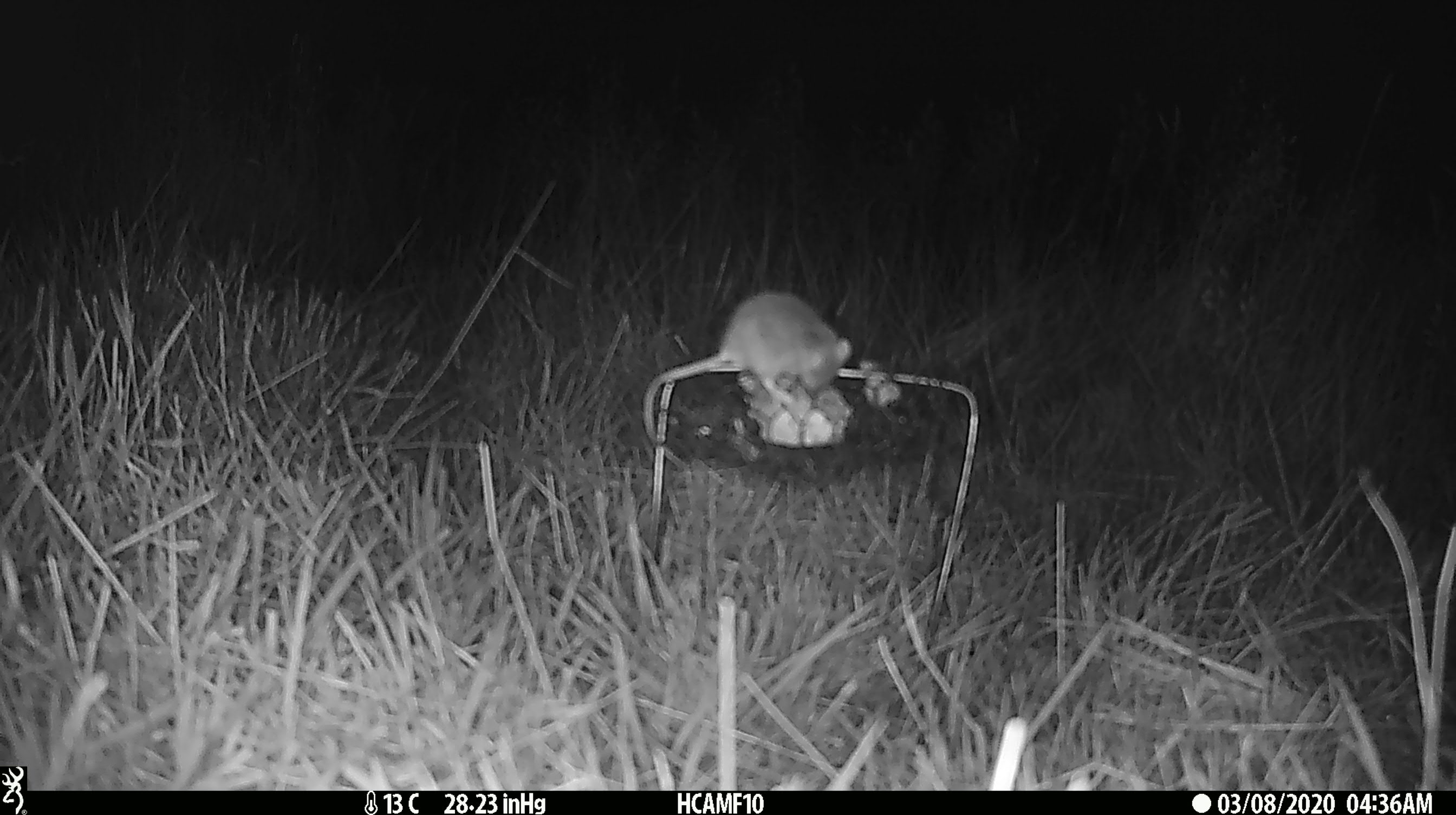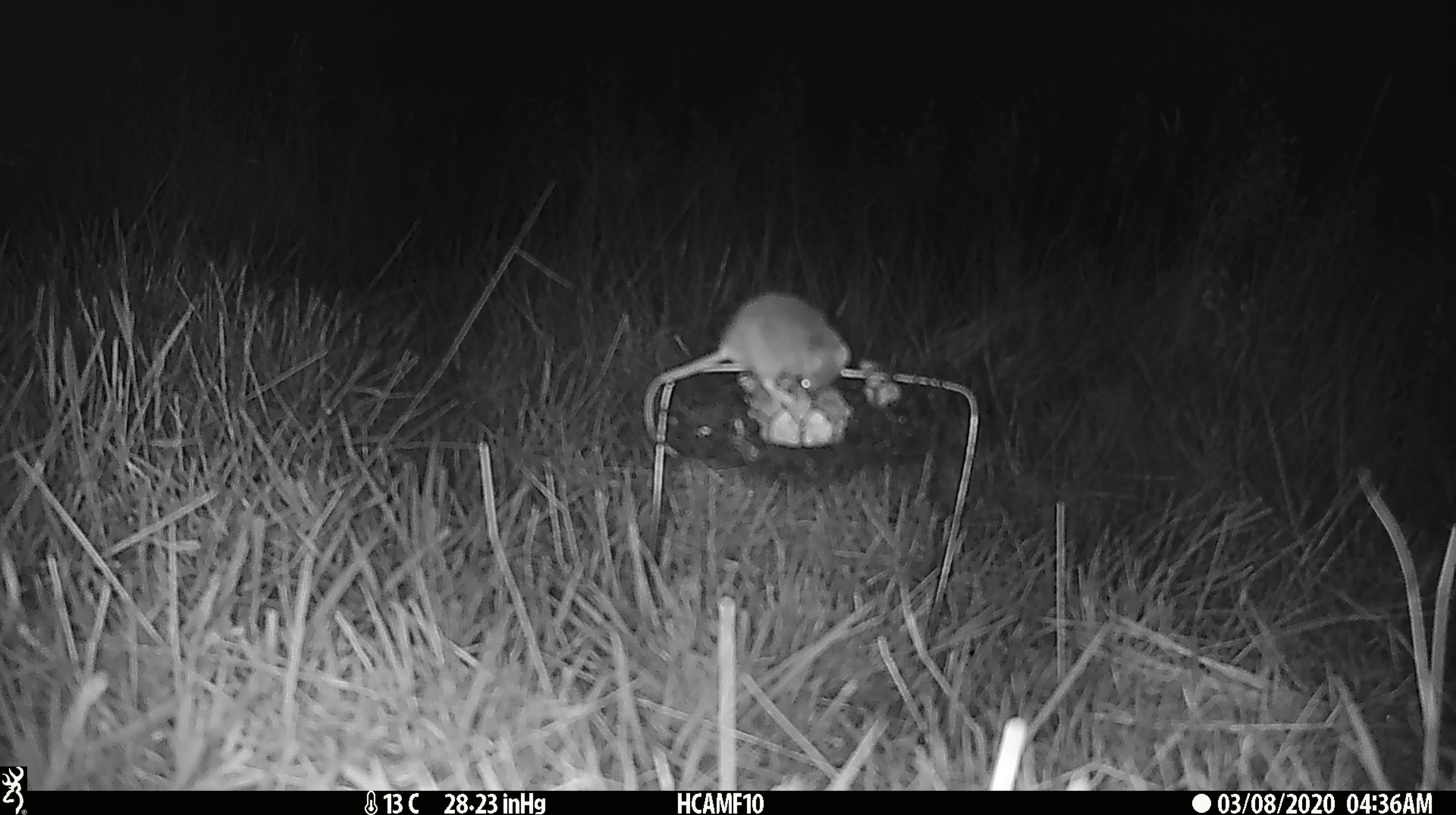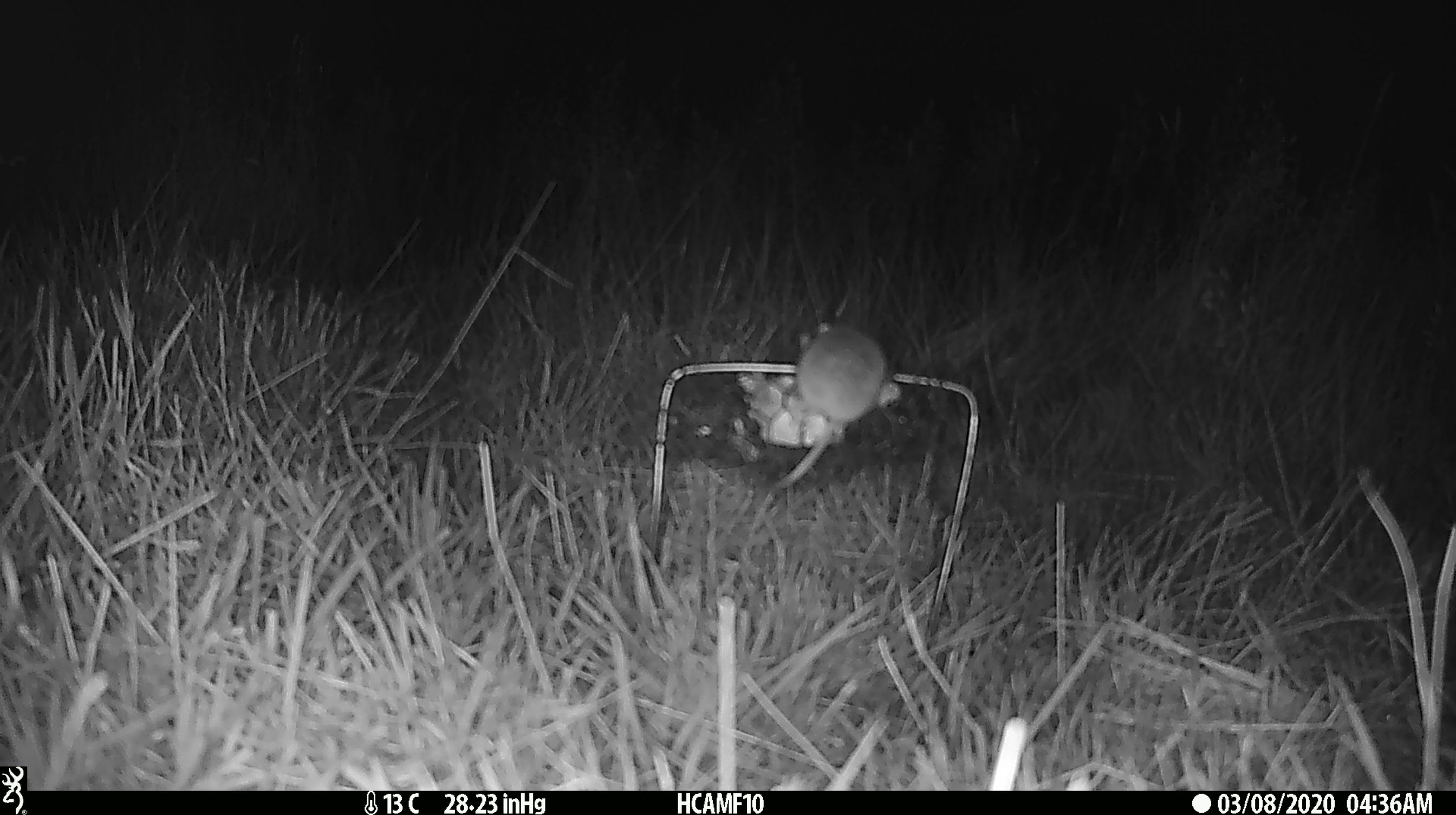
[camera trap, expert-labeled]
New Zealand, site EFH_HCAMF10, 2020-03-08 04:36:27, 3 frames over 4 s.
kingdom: Animalia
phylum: Chordata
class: Mammalia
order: Rodentia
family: Muridae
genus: Mus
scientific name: Mus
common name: mouse